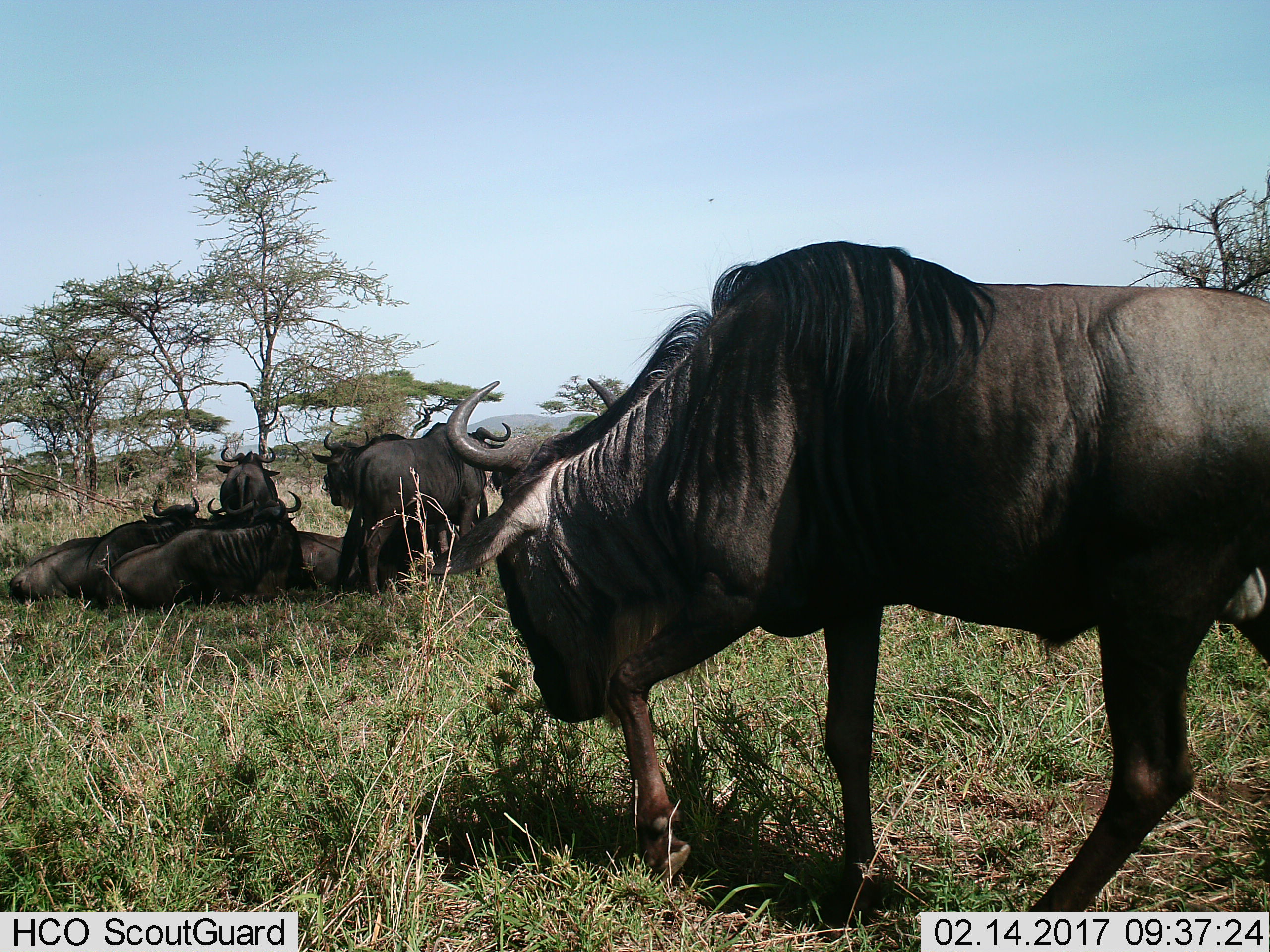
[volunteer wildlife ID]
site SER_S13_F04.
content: unidentified animal